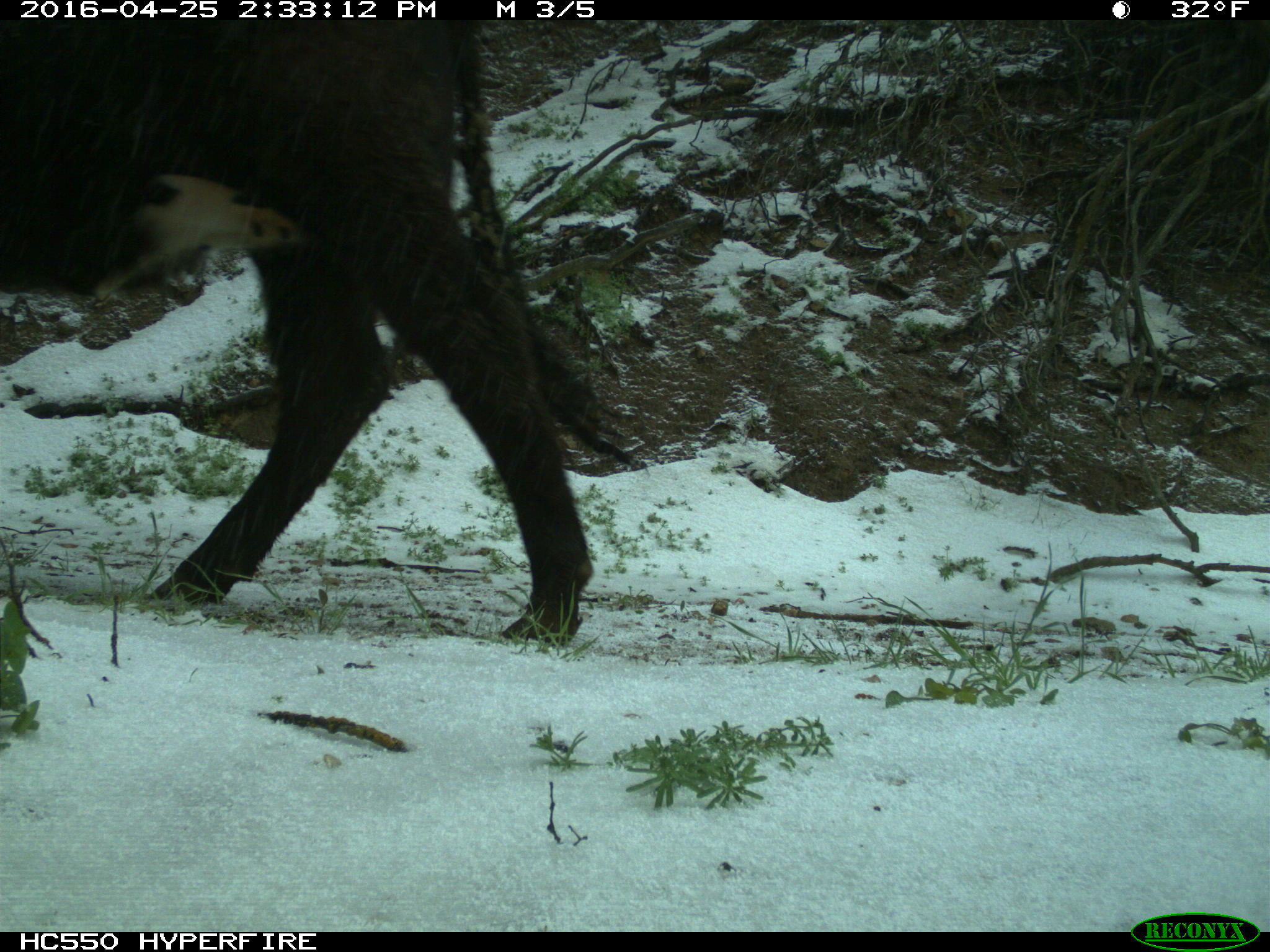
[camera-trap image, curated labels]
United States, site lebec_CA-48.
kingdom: Animalia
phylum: Chordata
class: Mammalia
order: Artiodactyla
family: Bovidae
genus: Bos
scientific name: Bos taurus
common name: domestic cow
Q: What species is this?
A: Bos taurus (domestic cow).